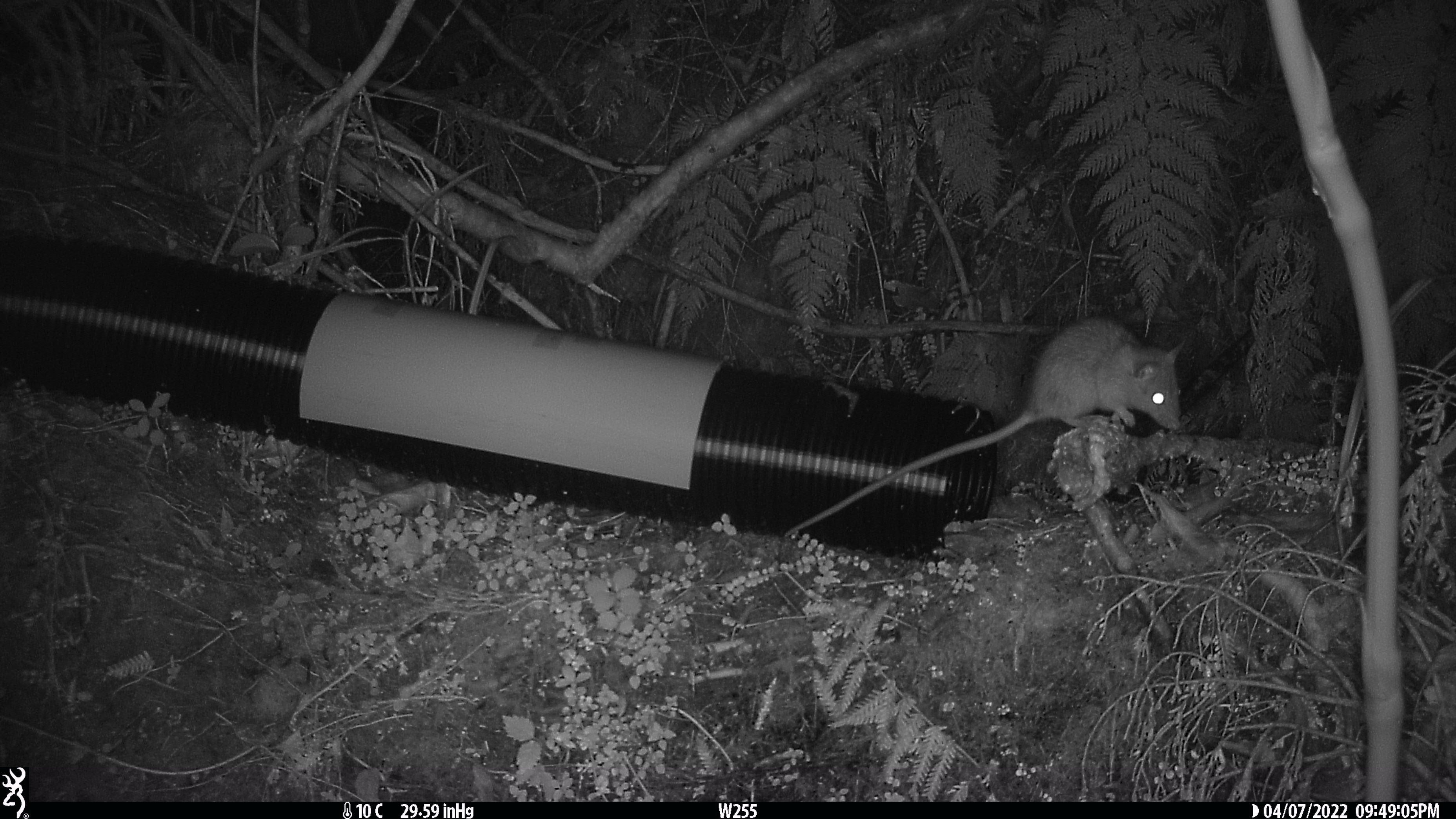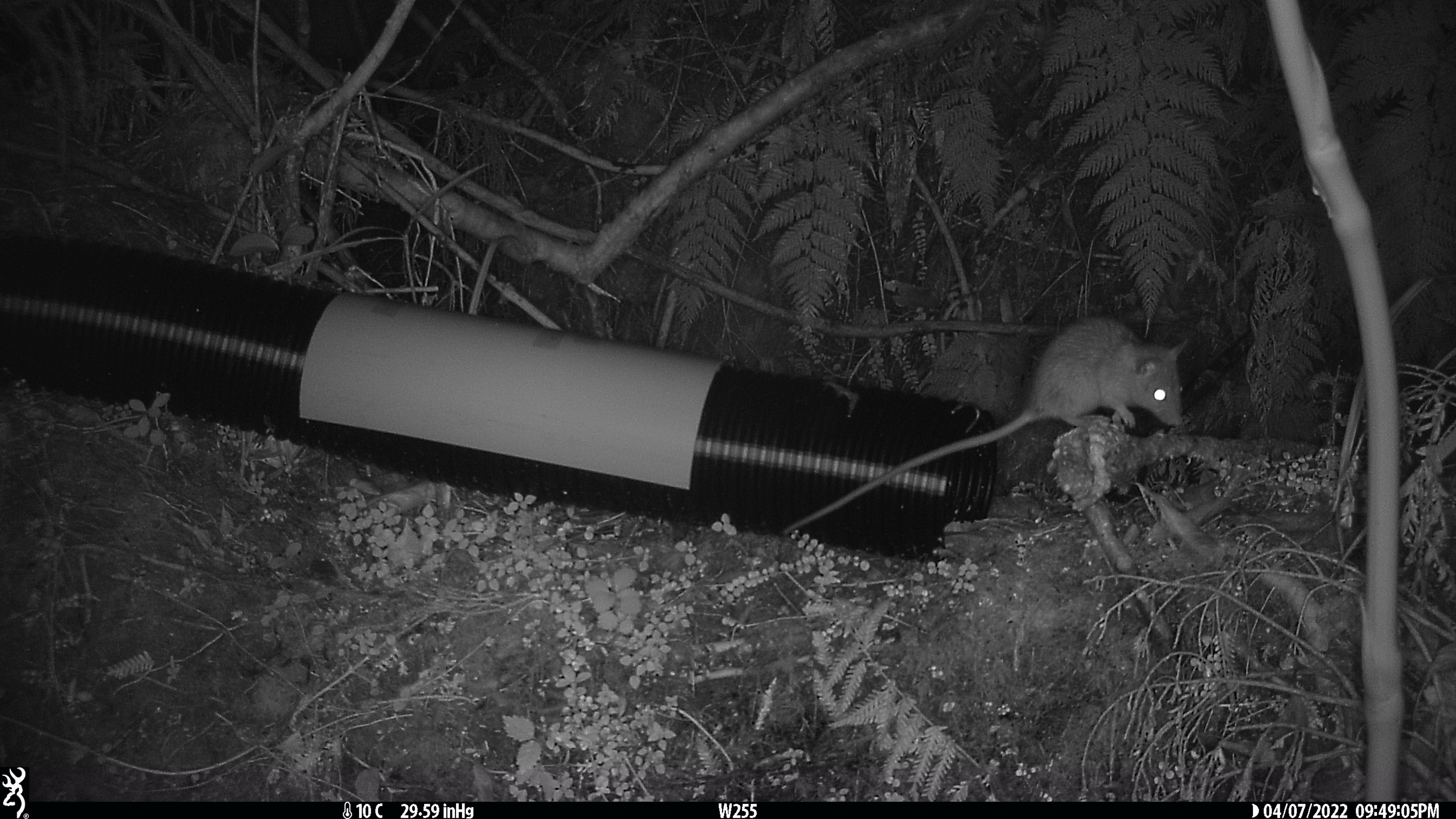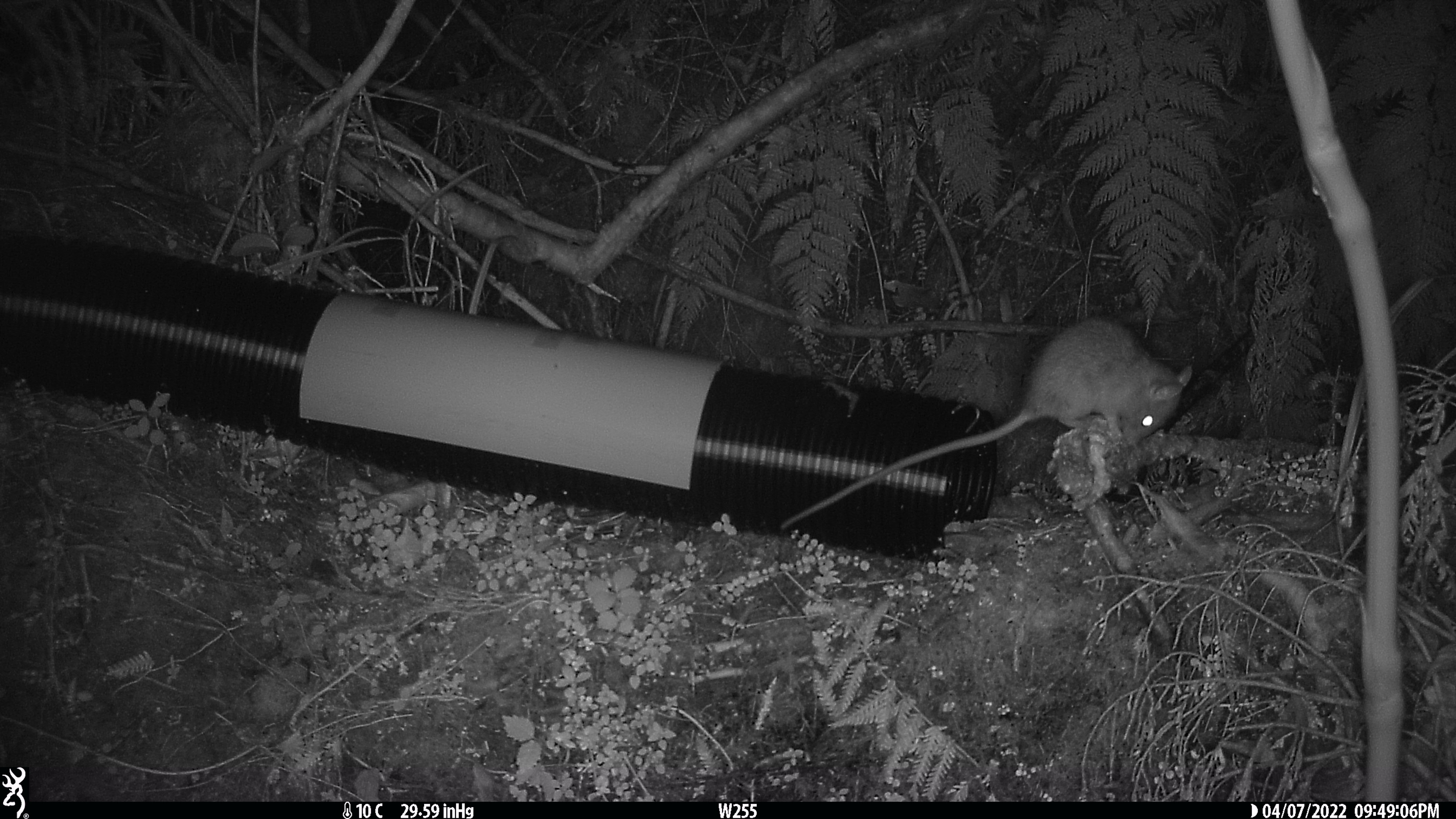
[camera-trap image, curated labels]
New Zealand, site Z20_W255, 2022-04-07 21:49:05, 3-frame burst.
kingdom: Animalia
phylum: Chordata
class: Mammalia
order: Rodentia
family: Muridae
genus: Rattus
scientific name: Rattus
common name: rat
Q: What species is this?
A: Rat (Rattus).